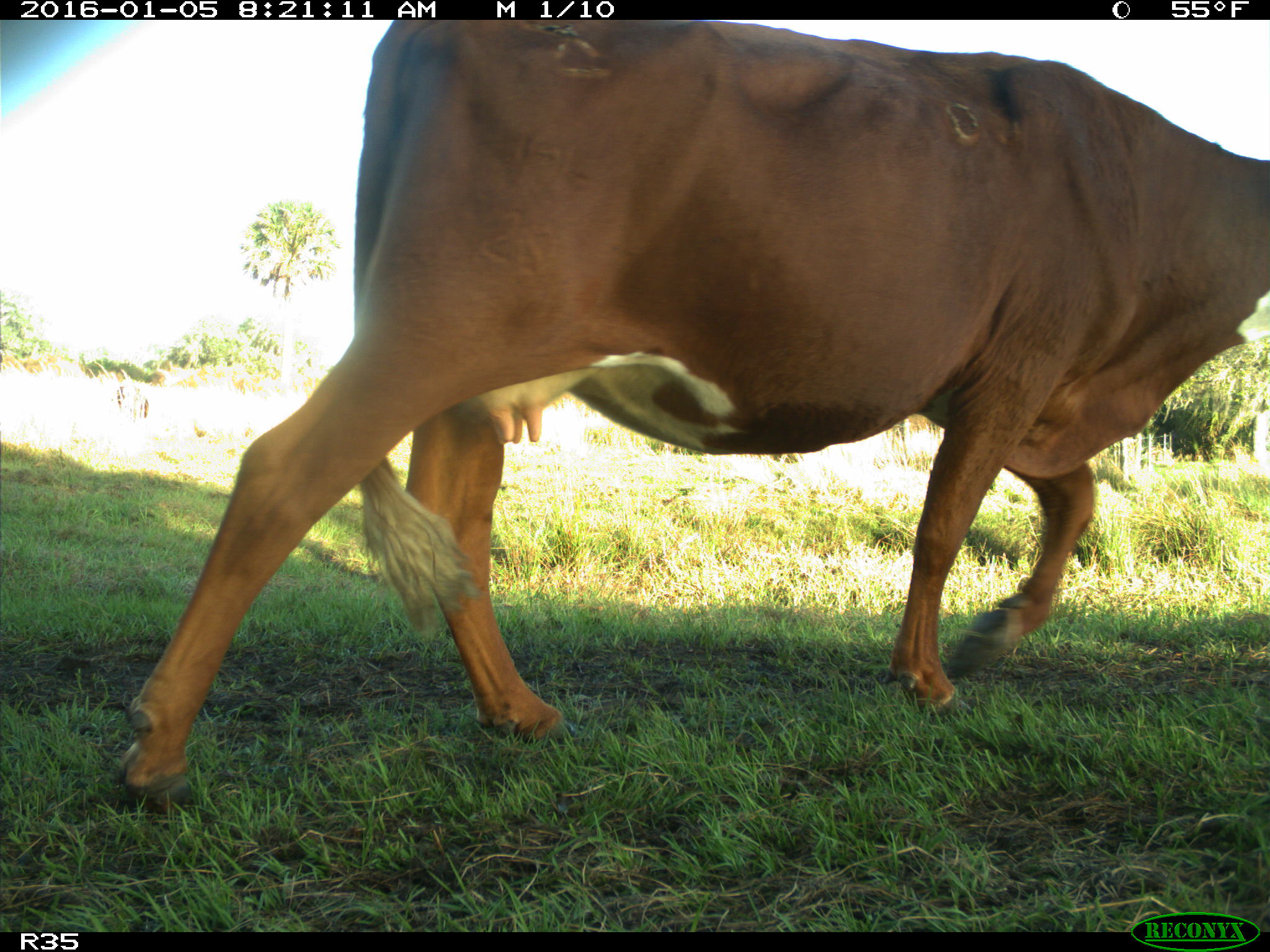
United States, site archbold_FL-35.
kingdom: Animalia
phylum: Chordata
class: Mammalia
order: Artiodactyla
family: Bovidae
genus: Bos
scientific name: Bos taurus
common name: domestic cow